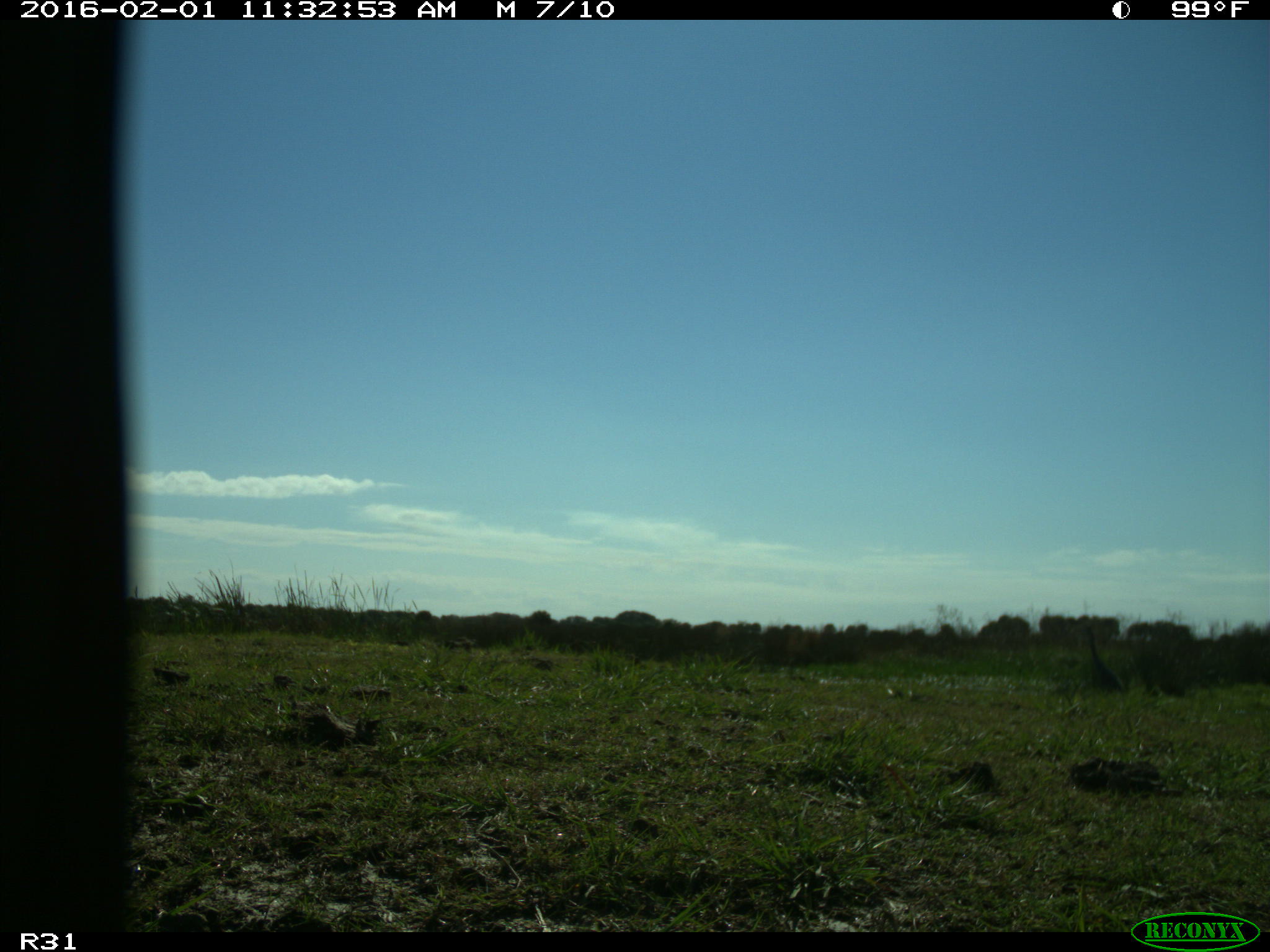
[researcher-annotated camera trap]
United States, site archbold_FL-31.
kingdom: Animalia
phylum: Chordata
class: Aves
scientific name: Aves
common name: birds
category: unidentified bird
Unidentified bird (birds) (Aves).